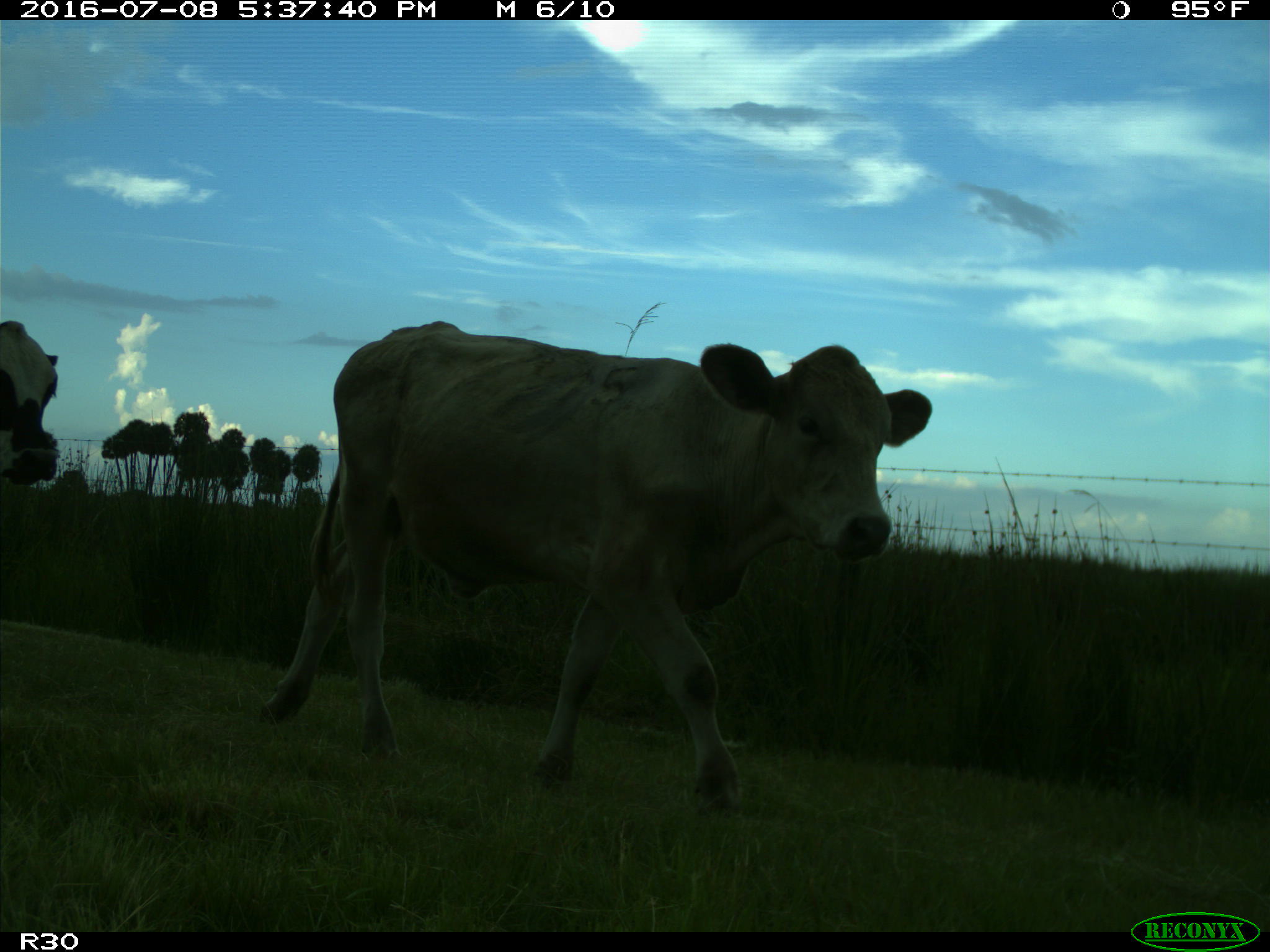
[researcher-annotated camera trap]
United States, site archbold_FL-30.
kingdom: Animalia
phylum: Chordata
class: Mammalia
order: Artiodactyla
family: Bovidae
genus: Bos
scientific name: Bos taurus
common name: domestic cow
Bos taurus (domestic cow).